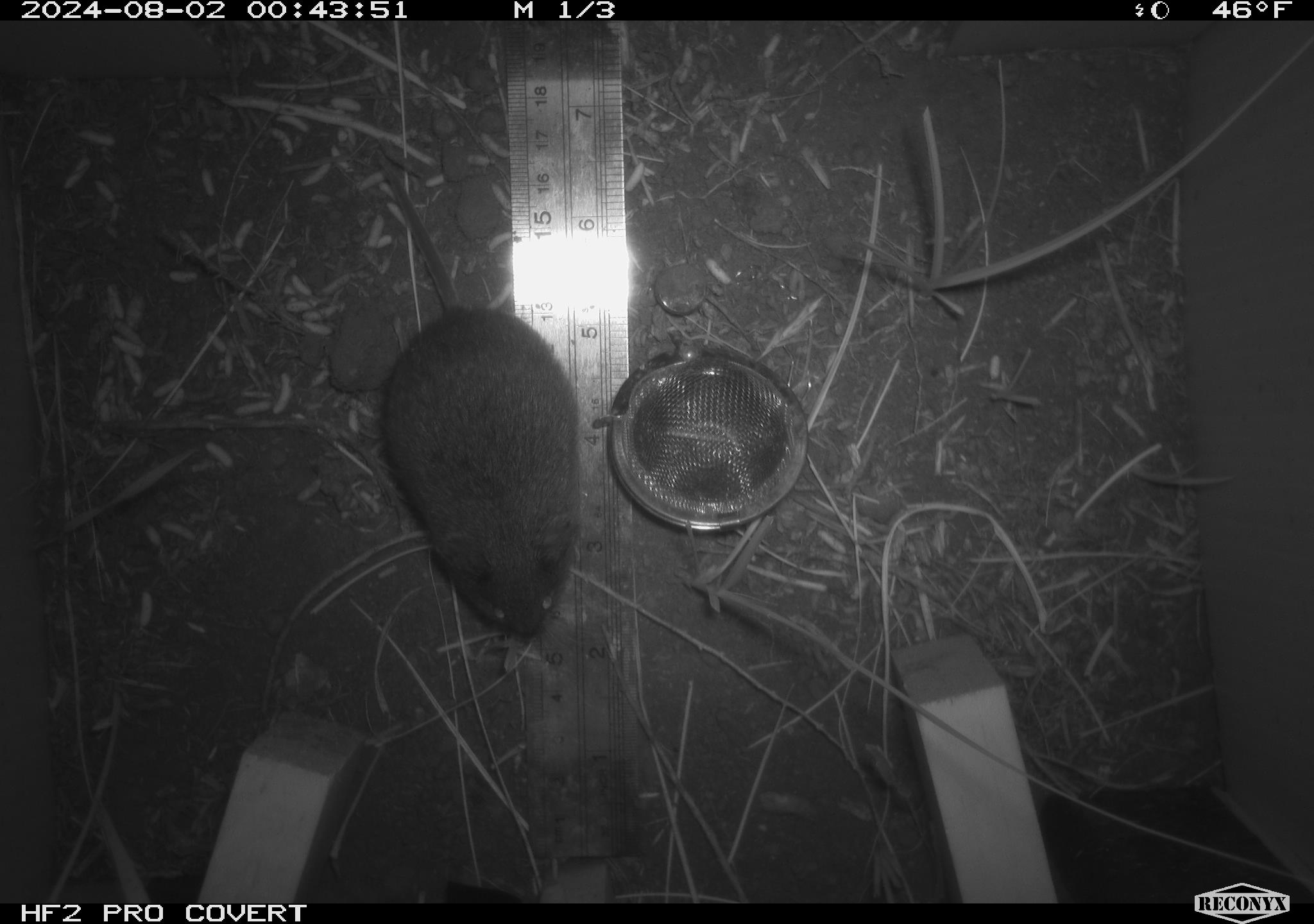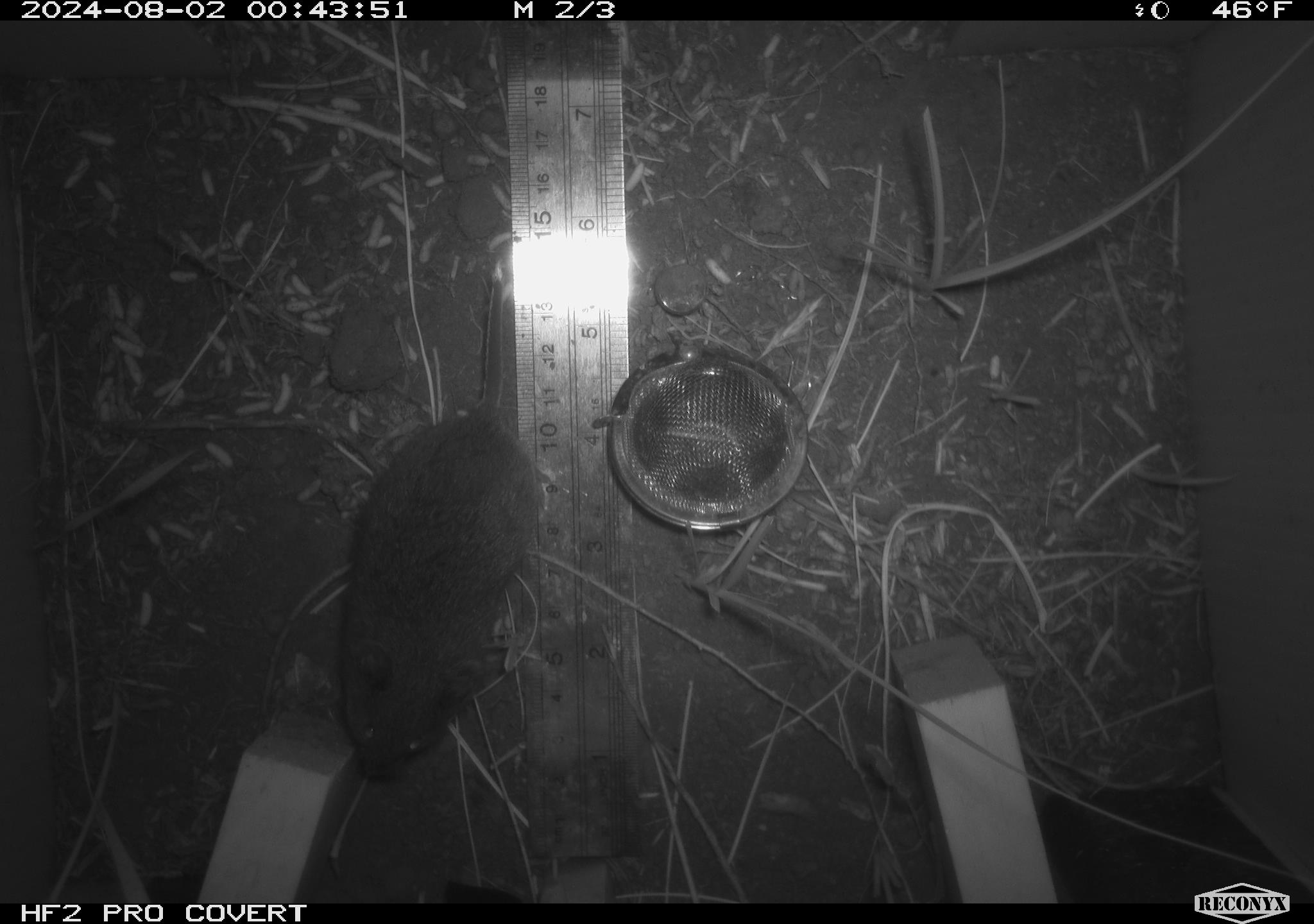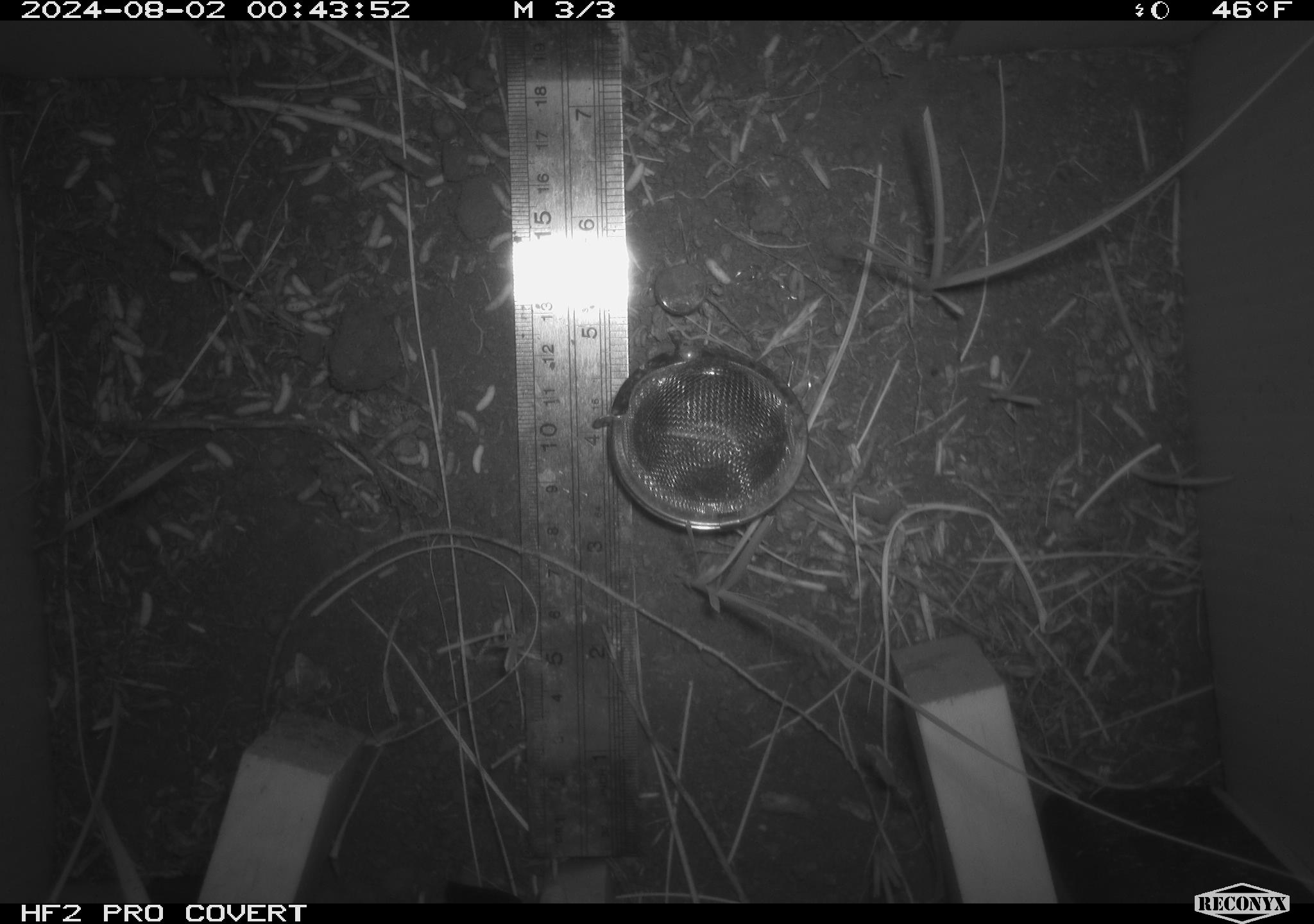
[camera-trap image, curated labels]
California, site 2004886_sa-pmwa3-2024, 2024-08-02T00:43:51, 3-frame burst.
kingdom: Animalia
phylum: Chordata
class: Mammalia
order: Rodentia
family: Cricetidae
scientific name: Arvicolinae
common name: voles, lemmings, and muskrats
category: arvicolinae subfamily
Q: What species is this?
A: Arvicolinae subfamily (voles, lemmings, and muskrats) (Arvicolinae).